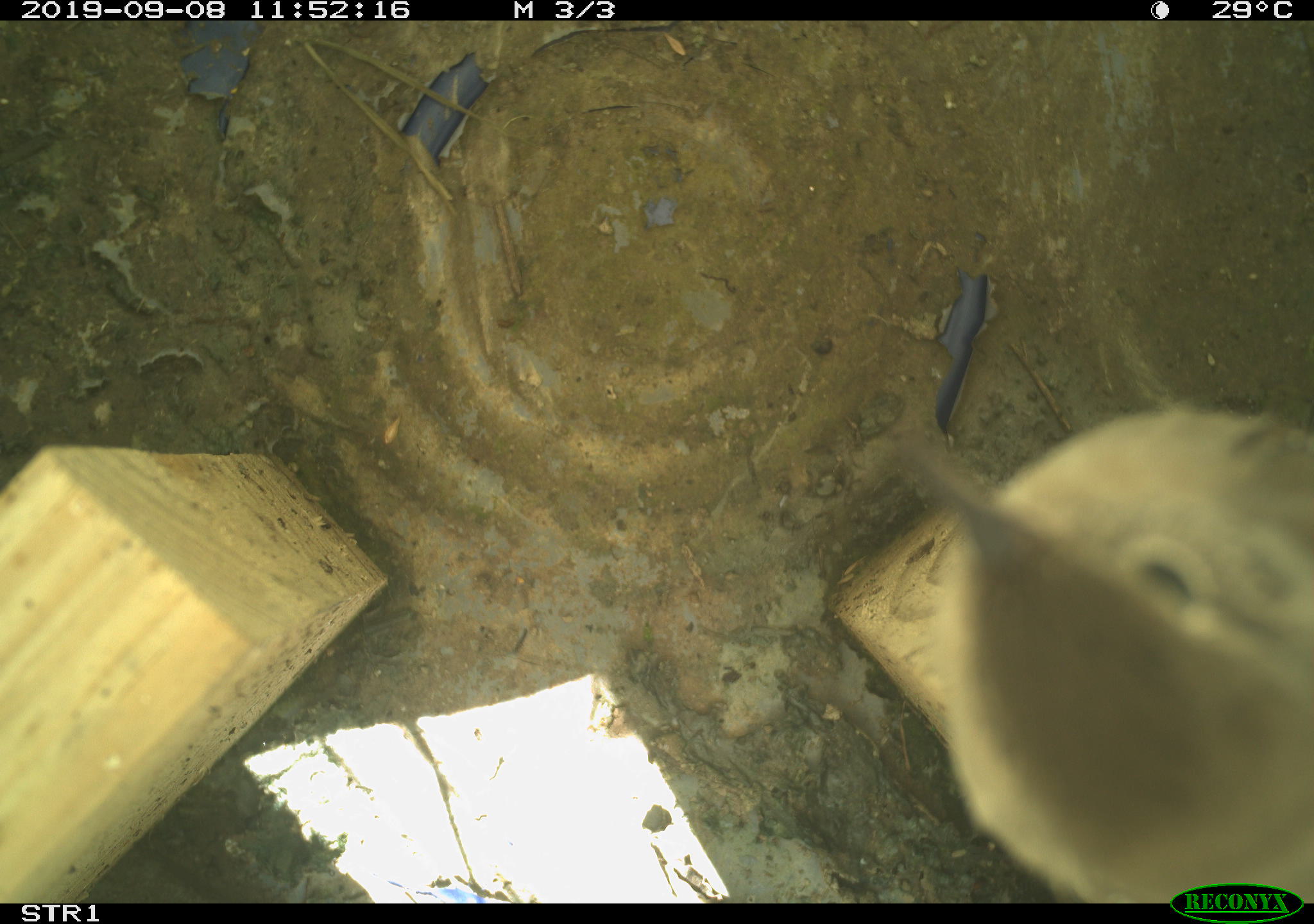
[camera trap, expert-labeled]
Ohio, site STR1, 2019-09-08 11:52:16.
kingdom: Animalia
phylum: Chordata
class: Aves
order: Passeriformes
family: Troglodytidae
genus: Troglodytes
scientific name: Troglodytes aedon aedon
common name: northern house wren